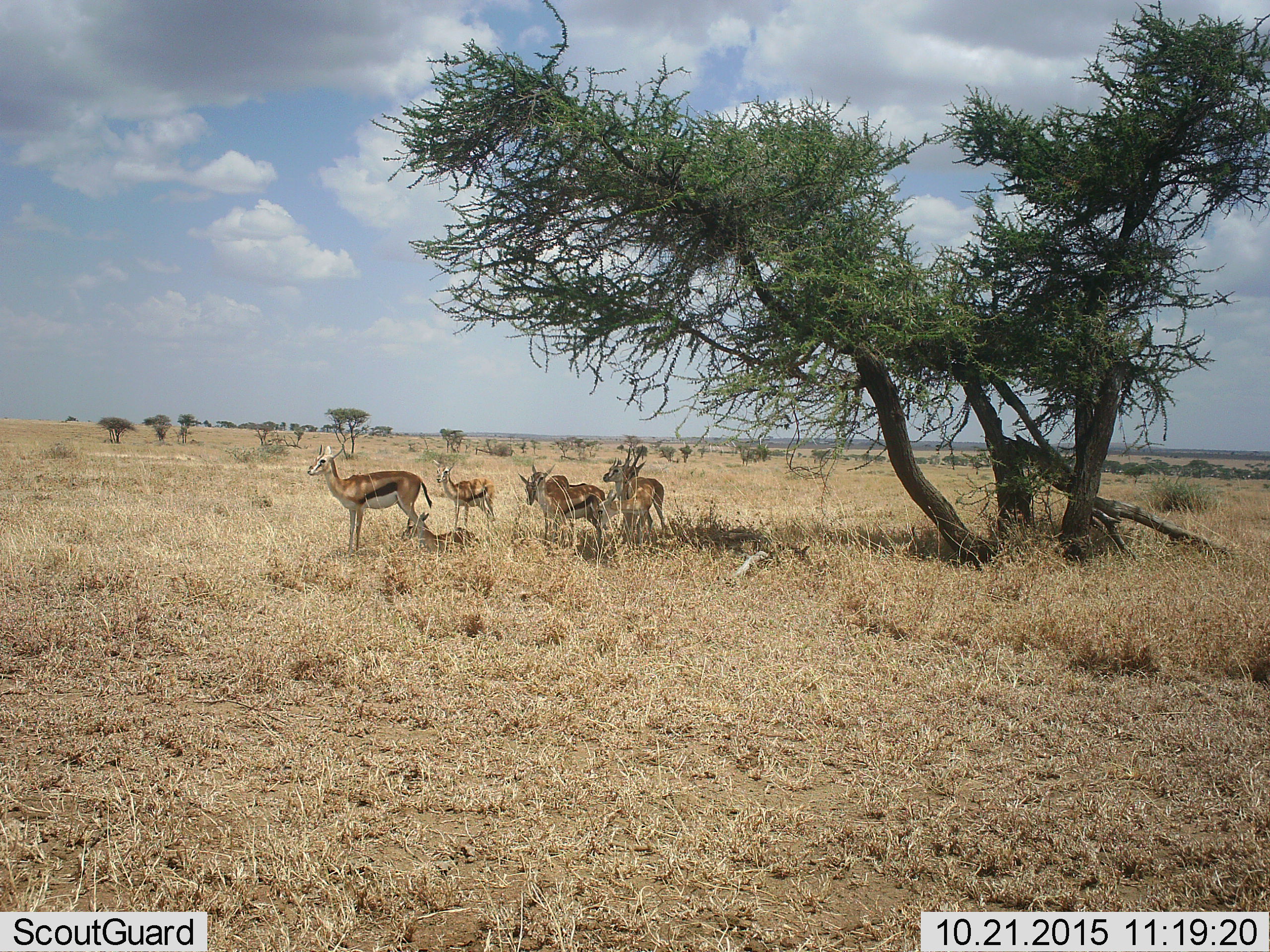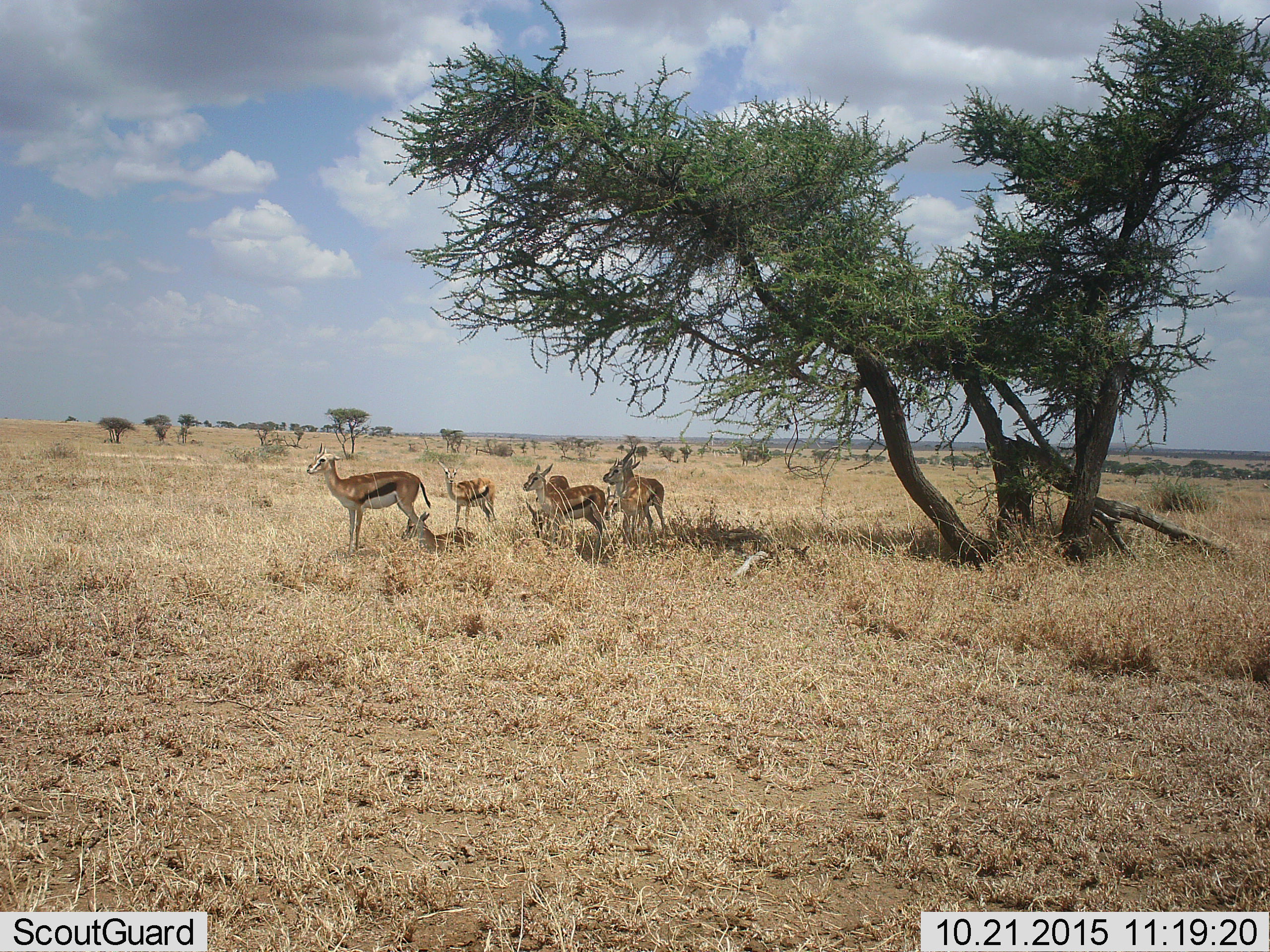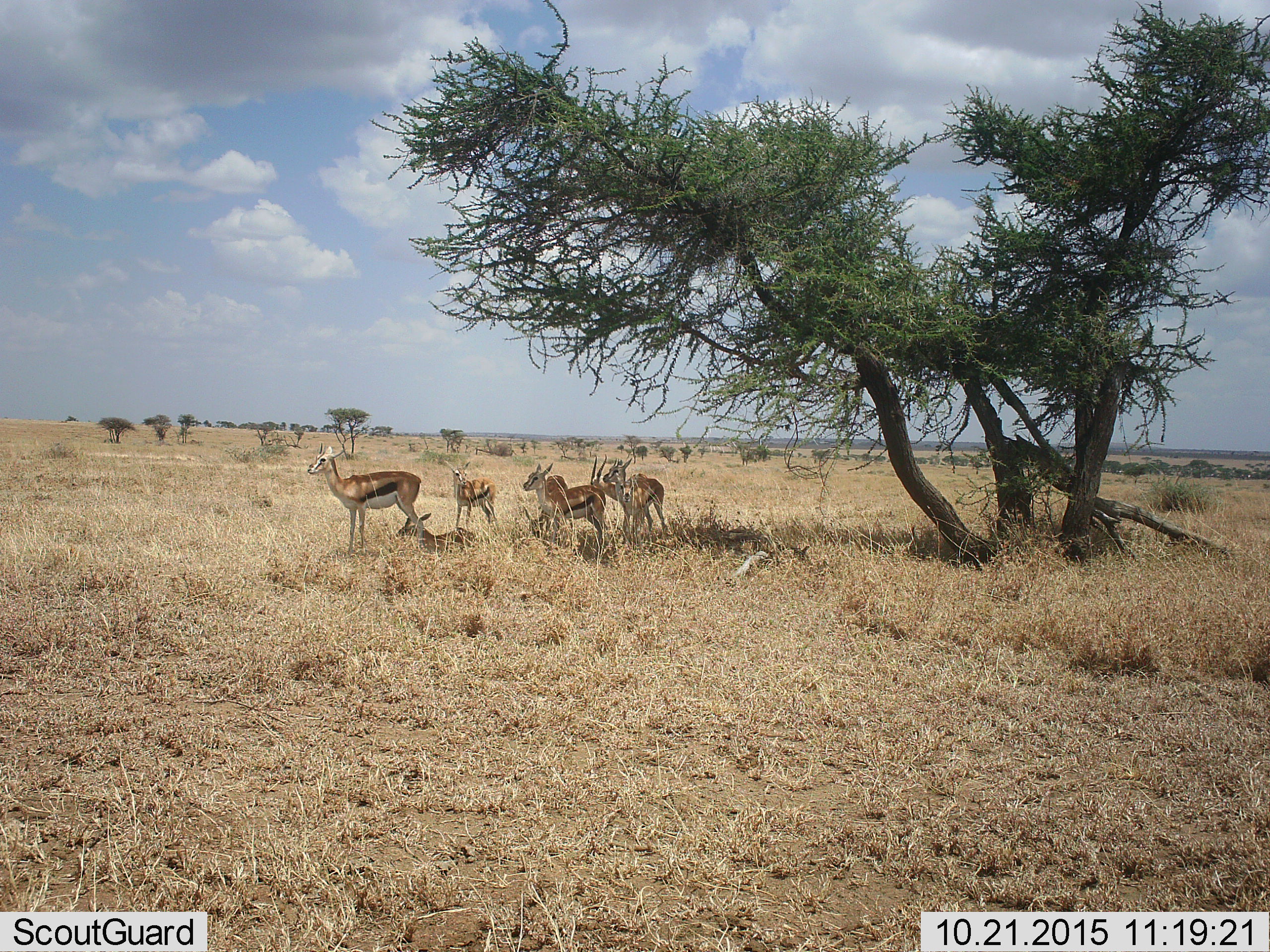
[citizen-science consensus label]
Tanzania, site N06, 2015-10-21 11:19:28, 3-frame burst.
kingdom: Animalia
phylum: Chordata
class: Mammalia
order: Artiodactyla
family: Bovidae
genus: Eudorcas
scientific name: Eudorcas thomsonii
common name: thomson's gazelle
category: gazellethomsons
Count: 6.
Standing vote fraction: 100%.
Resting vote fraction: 57%.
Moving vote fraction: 14%.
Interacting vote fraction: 0%.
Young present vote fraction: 14%.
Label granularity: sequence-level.